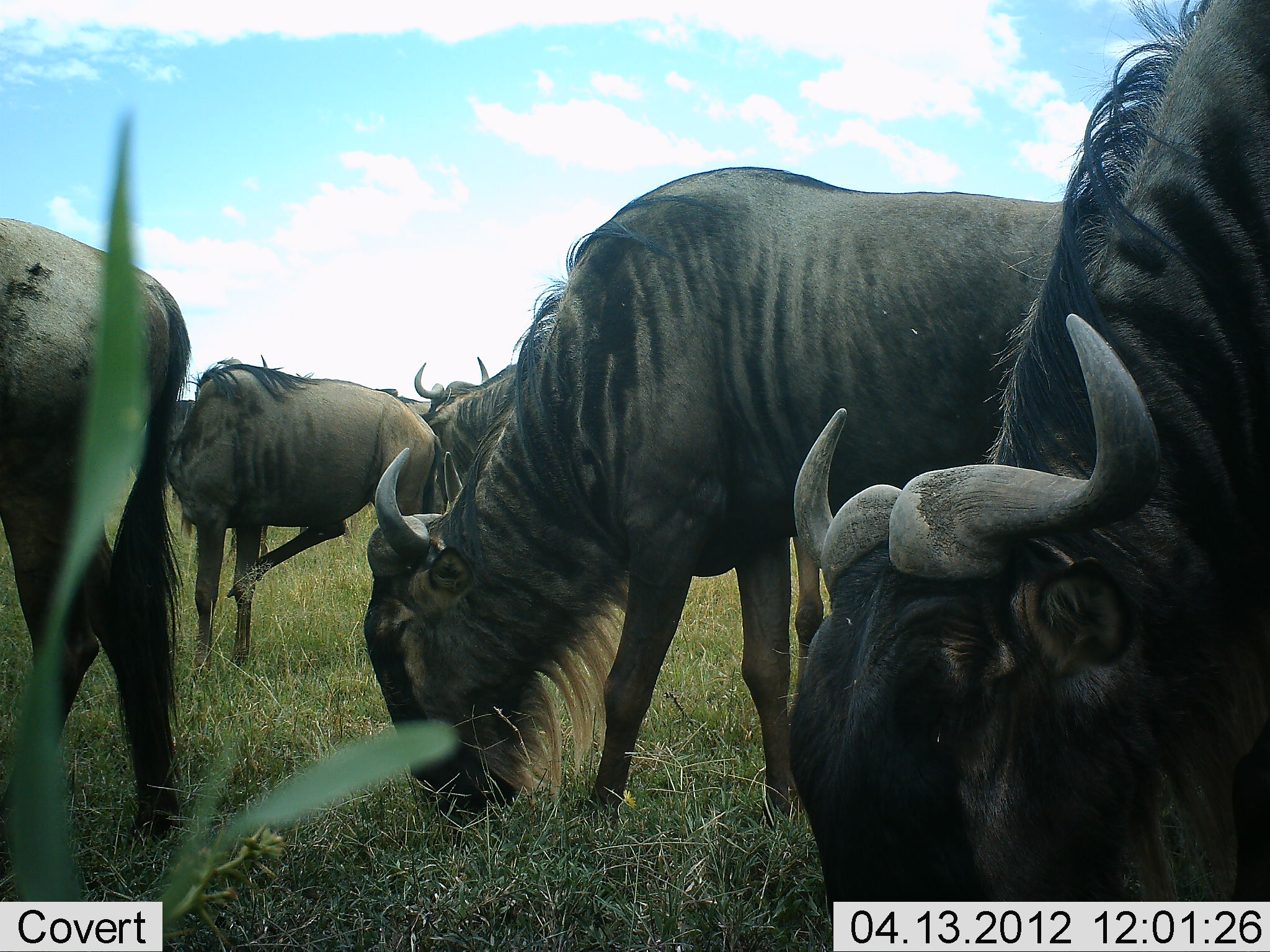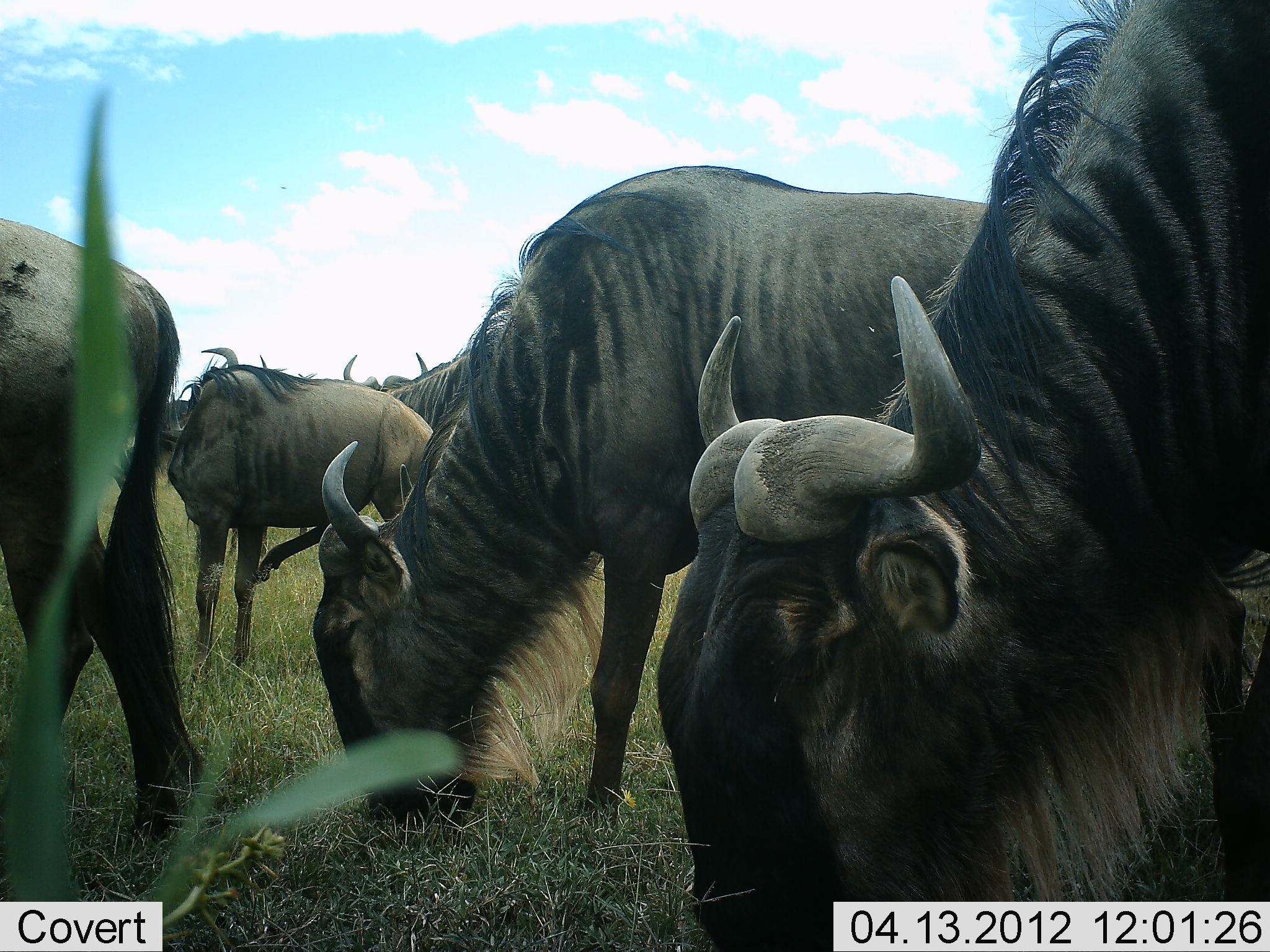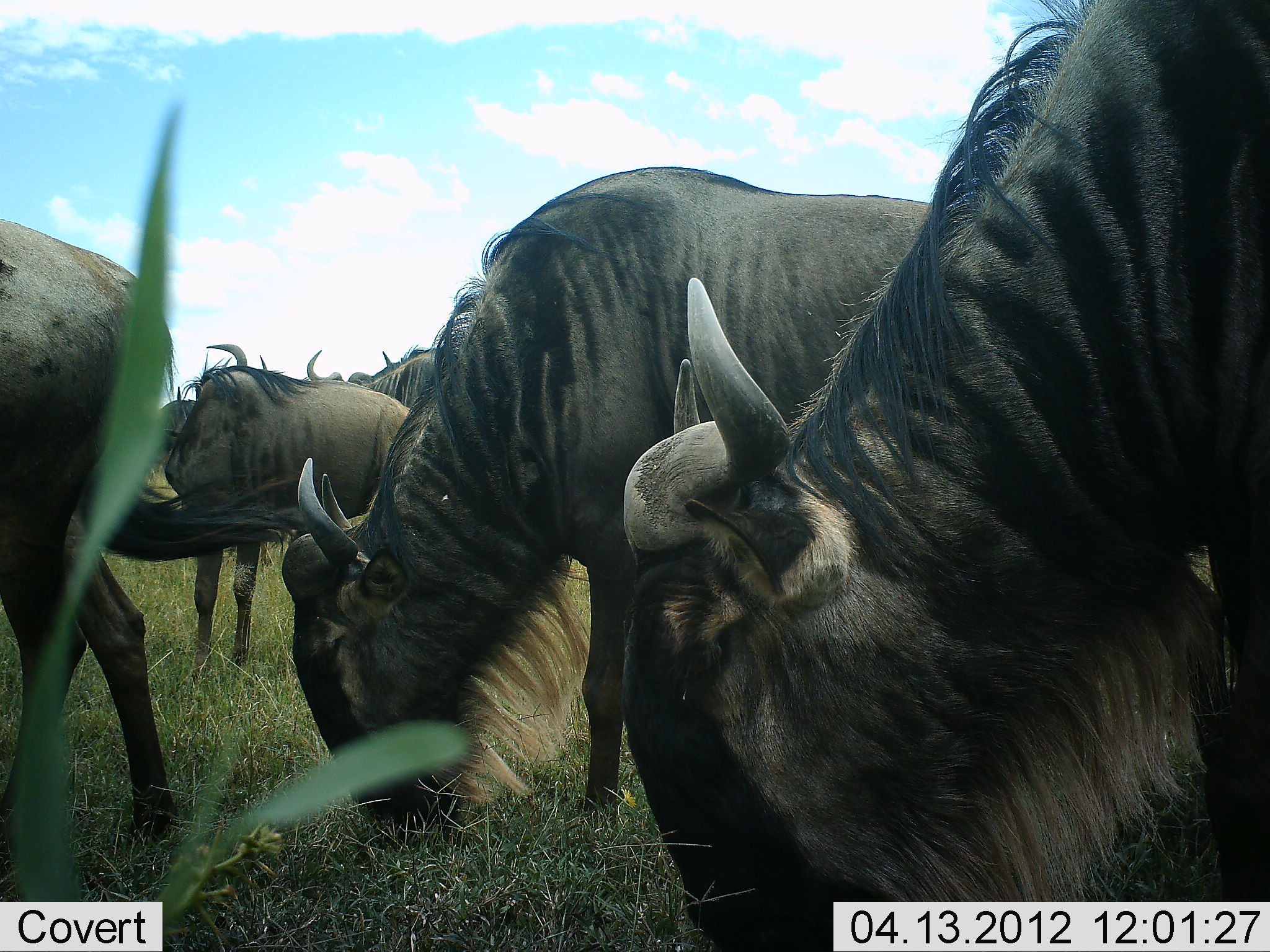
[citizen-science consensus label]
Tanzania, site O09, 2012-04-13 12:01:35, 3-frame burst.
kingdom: Animalia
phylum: Chordata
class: Mammalia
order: Artiodactyla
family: Bovidae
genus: Connochaetes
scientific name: Connochaetes taurinus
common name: blue wildebeest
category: wildebeest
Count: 5.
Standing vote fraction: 52%.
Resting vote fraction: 0%.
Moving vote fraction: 19%.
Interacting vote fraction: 0%.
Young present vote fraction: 0%.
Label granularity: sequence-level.